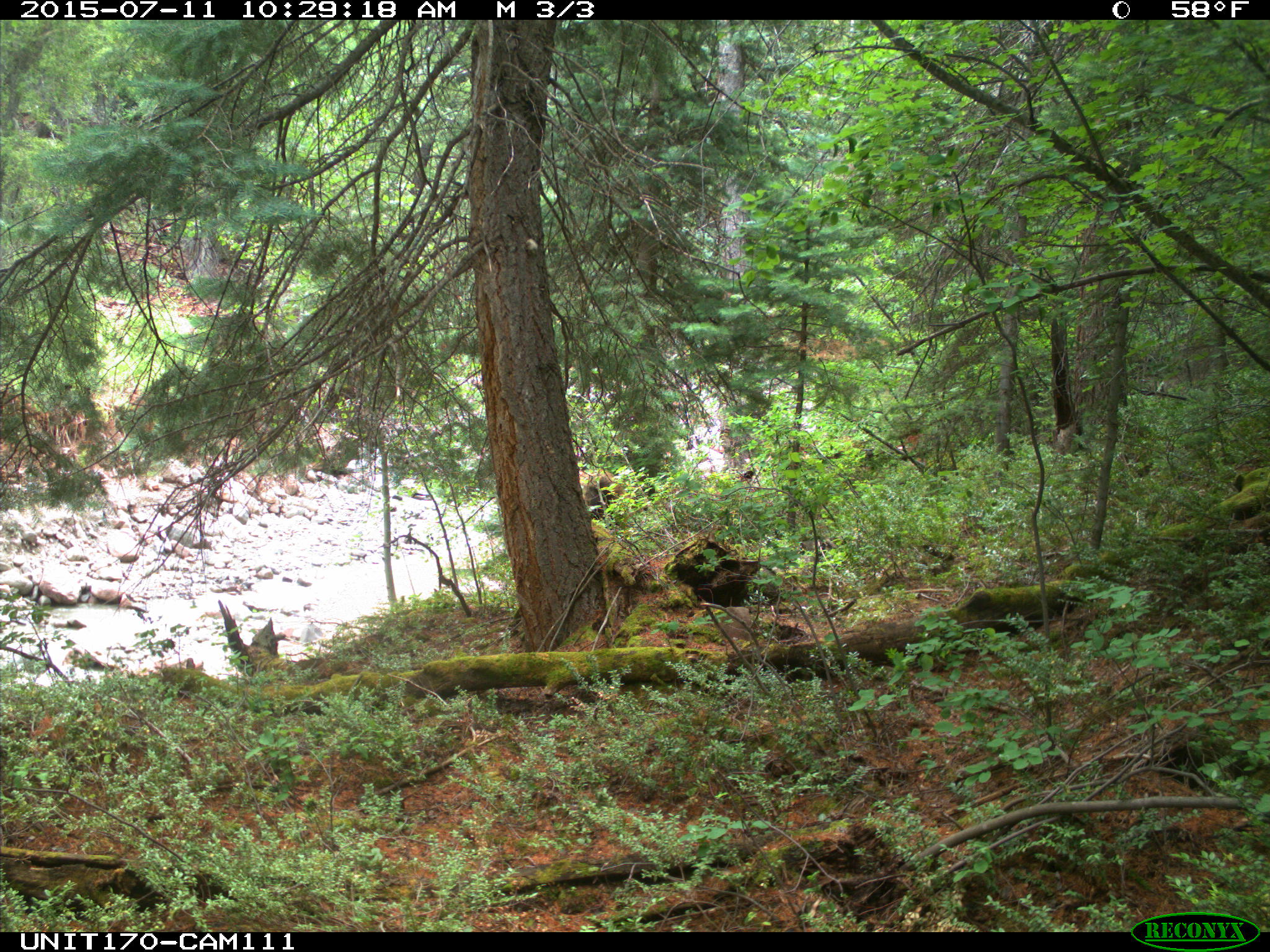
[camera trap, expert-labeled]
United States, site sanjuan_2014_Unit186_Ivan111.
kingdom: Animalia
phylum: Chordata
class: Mammalia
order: Carnivora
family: Ursidae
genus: Ursus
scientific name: Ursus americanus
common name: american black bear